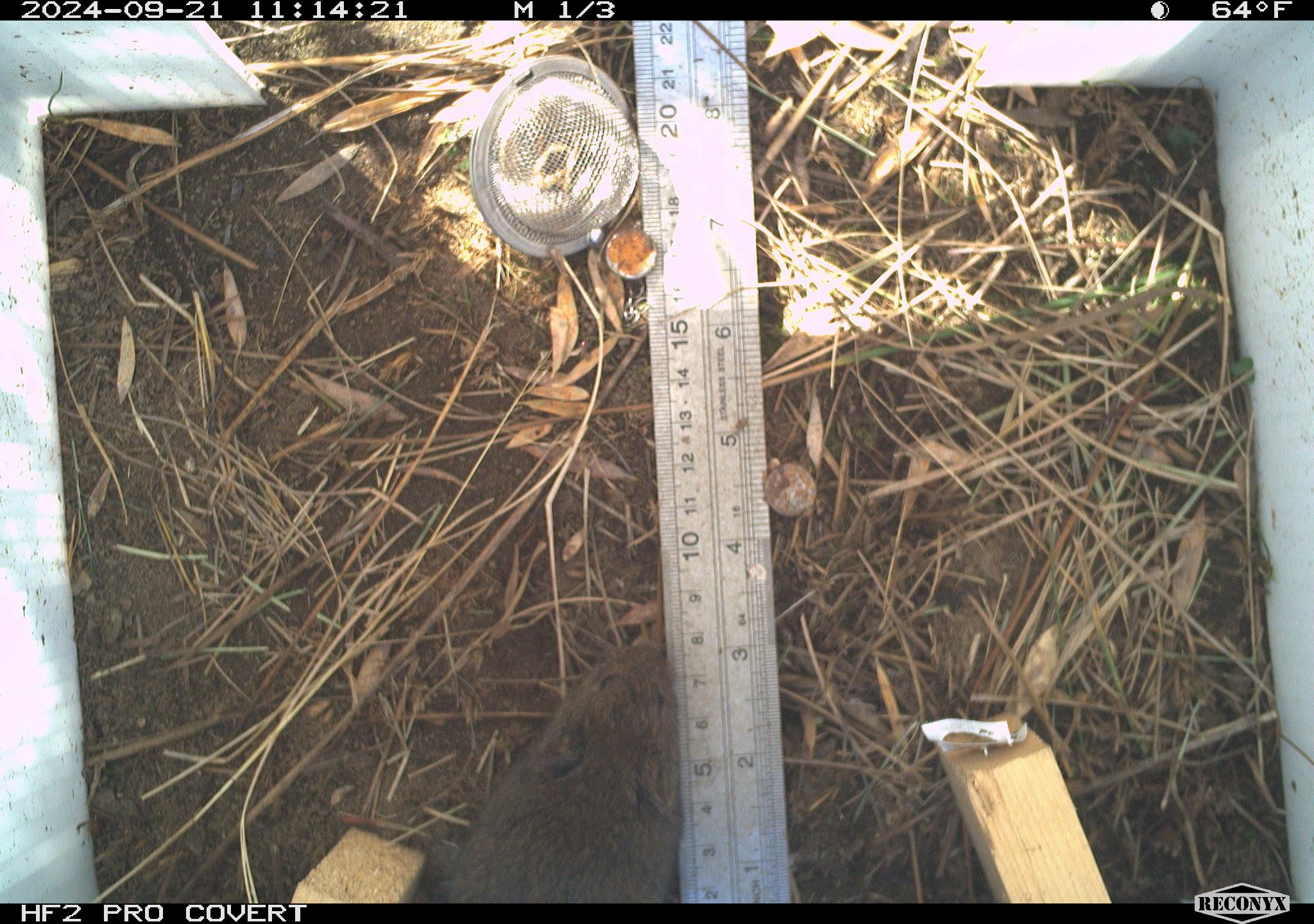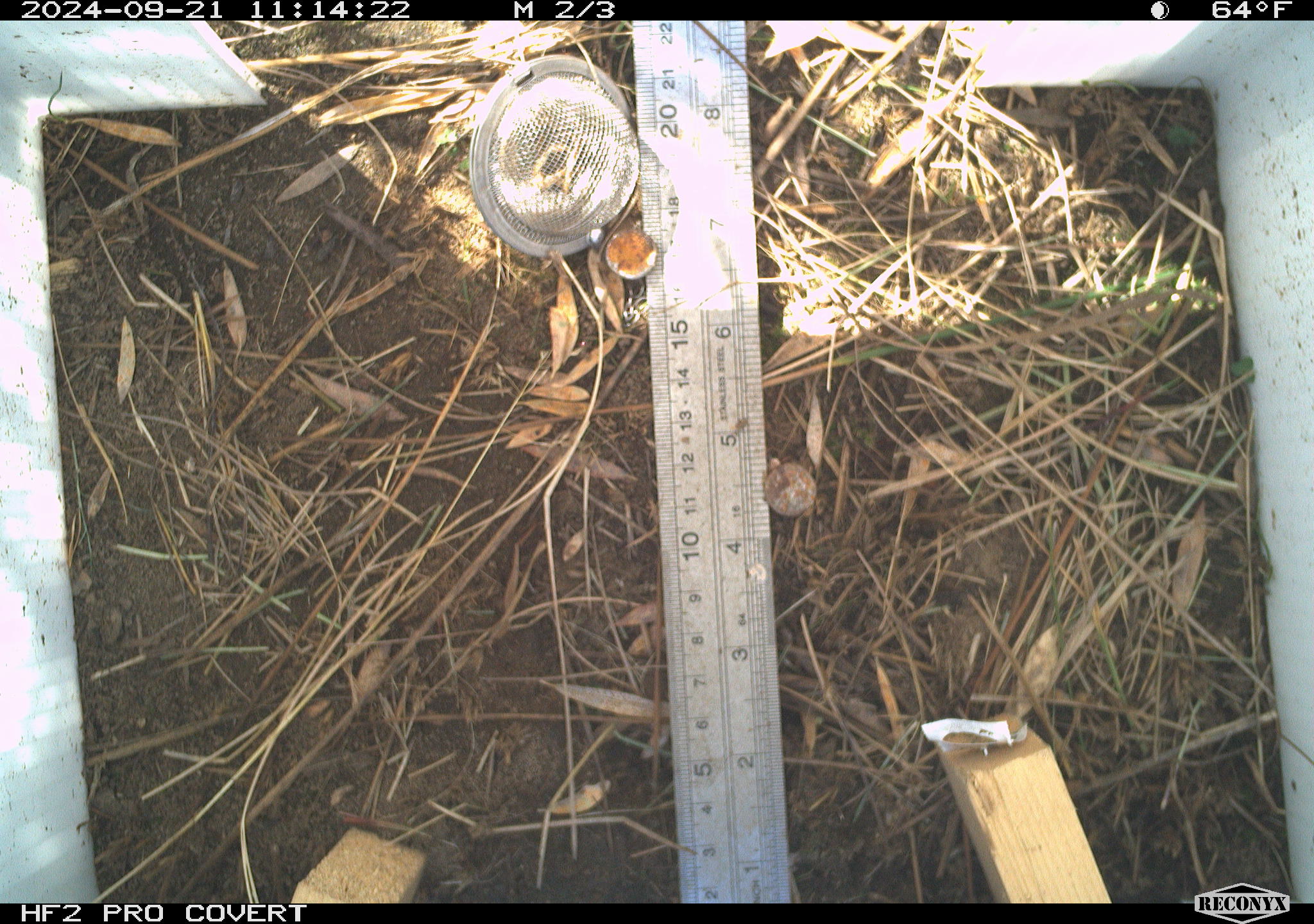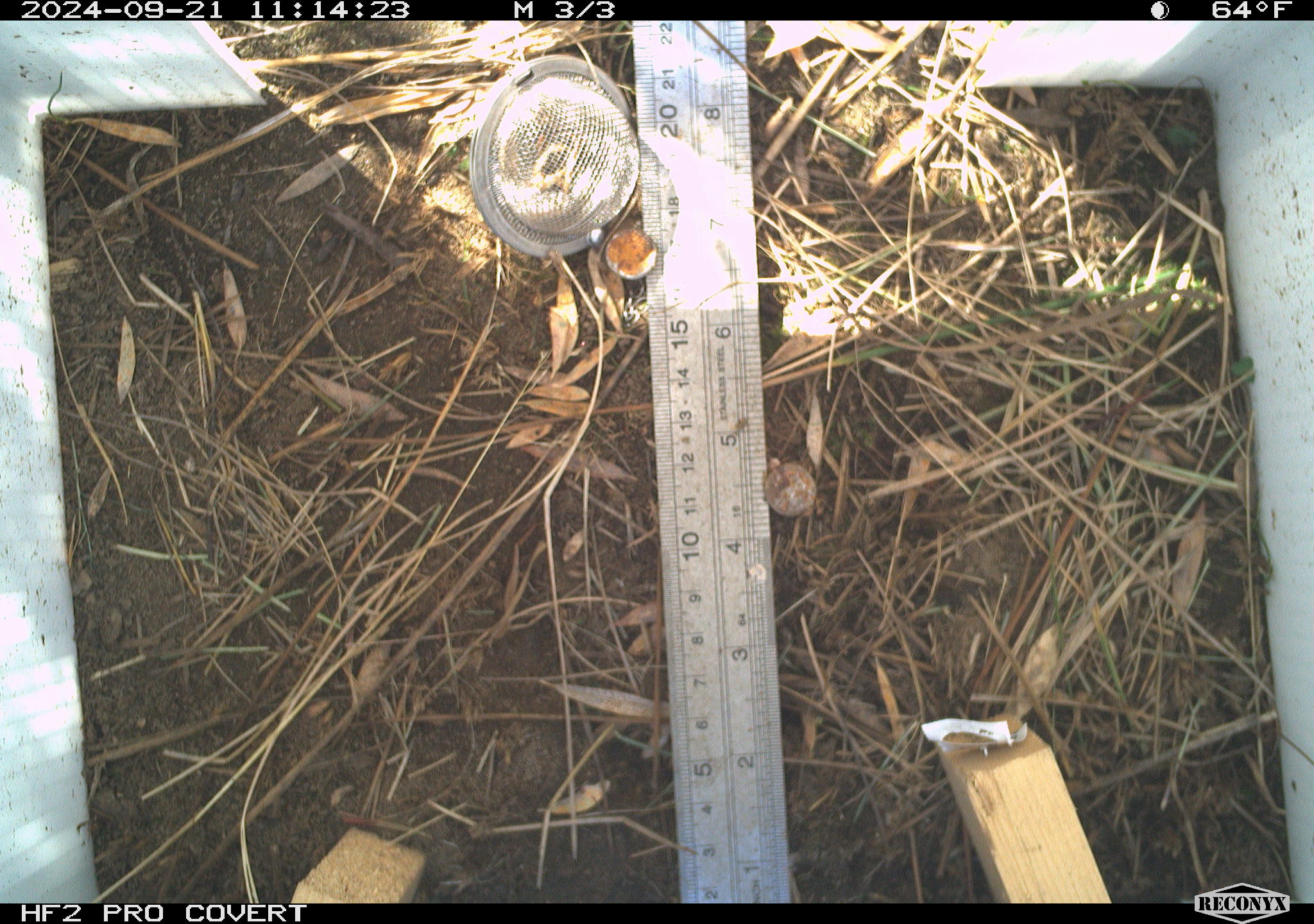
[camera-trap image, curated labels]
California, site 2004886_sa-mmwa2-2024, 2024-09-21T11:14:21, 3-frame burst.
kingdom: Animalia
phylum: Chordata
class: Mammalia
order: Rodentia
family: Cricetidae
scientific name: Arvicolinae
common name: voles, lemmings, and muskrats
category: arvicolinae subfamily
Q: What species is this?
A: Arvicolinae subfamily (voles, lemmings, and muskrats) (Arvicolinae).